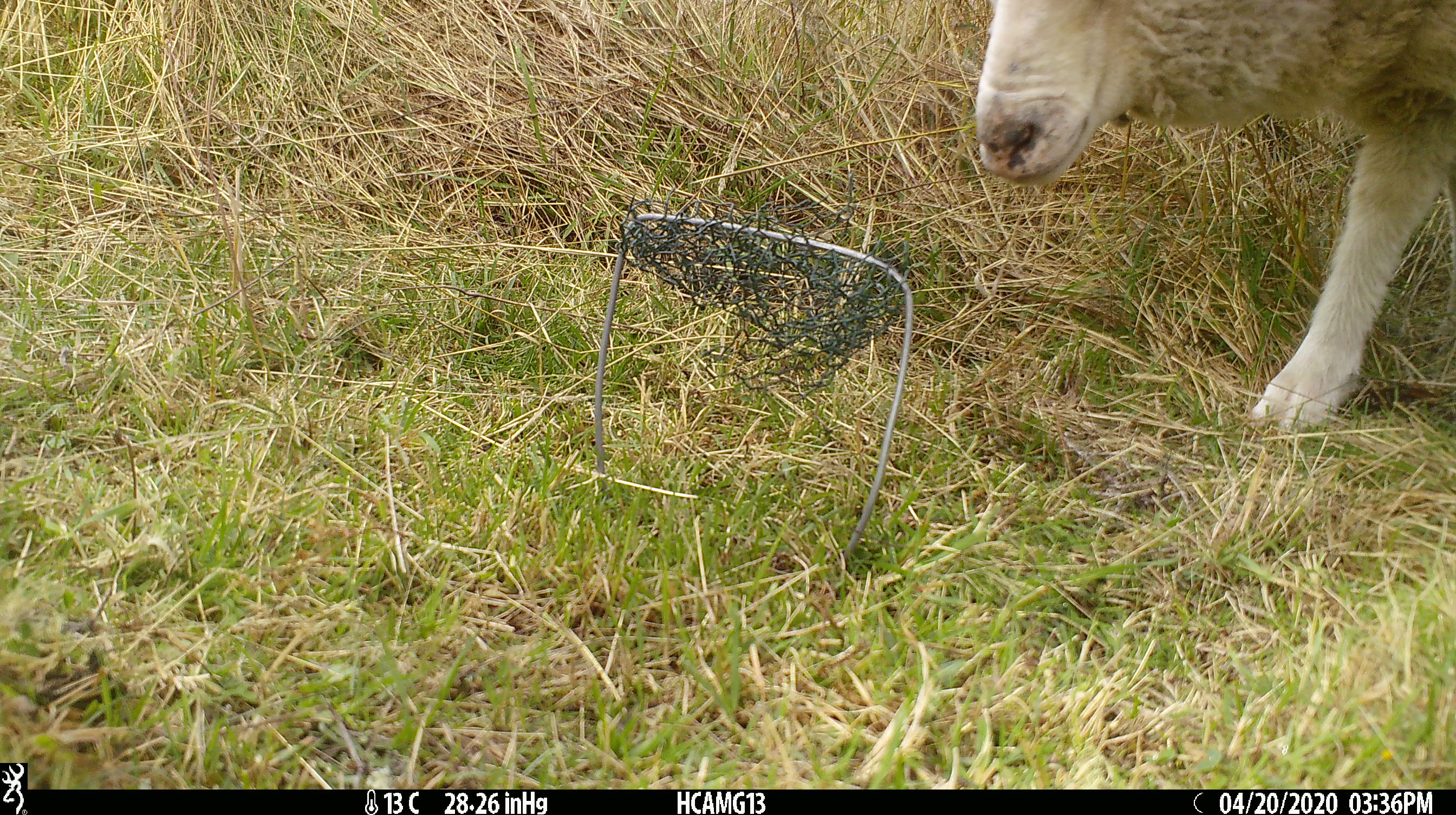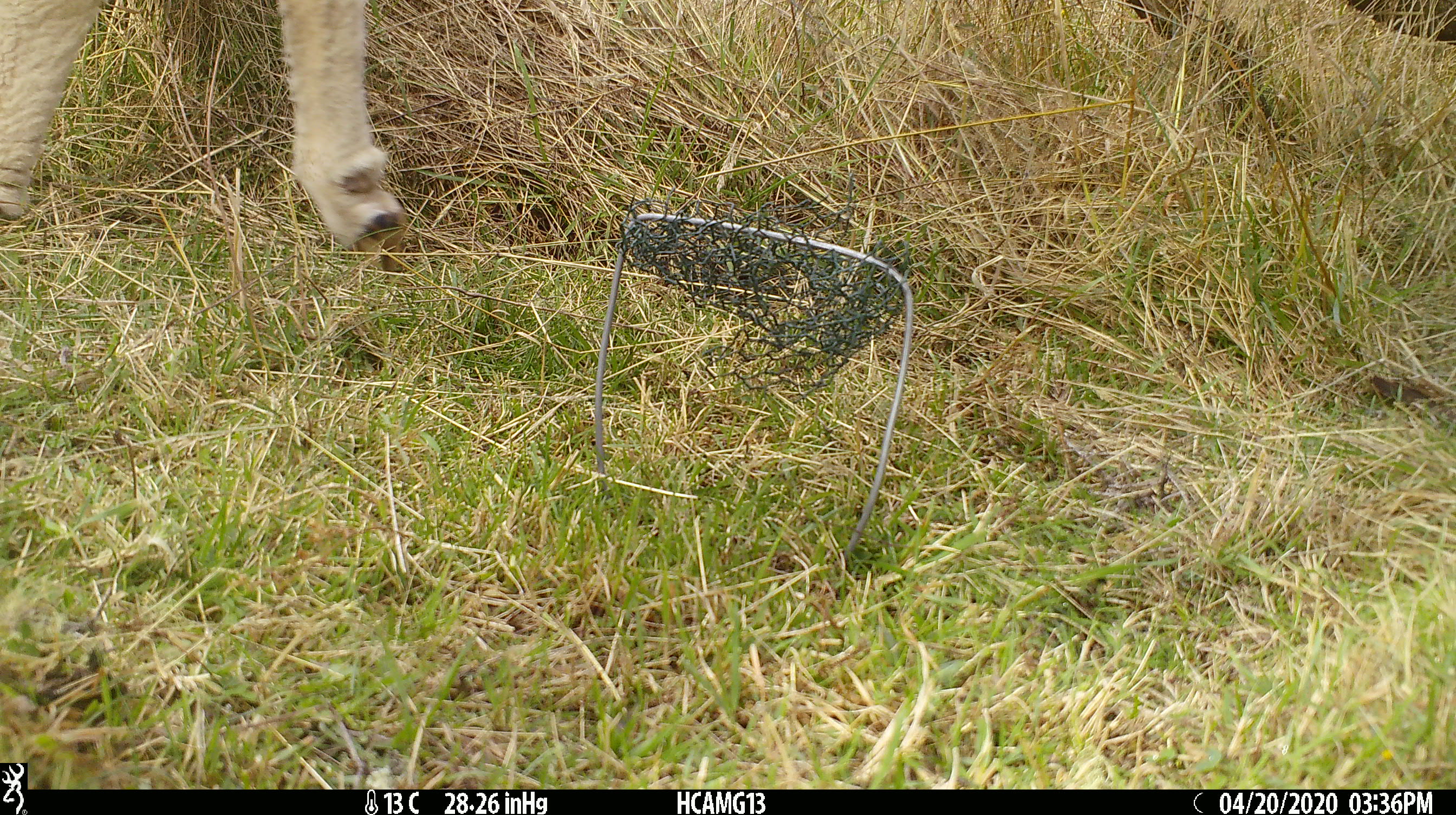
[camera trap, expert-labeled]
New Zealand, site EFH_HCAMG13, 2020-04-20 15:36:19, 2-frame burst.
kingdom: Animalia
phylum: Chordata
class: Mammalia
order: Artiodactyla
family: Bovidae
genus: Ovis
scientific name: Ovis aries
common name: domestic sheep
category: sheep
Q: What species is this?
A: Sheep (domestic sheep) (Ovis aries).